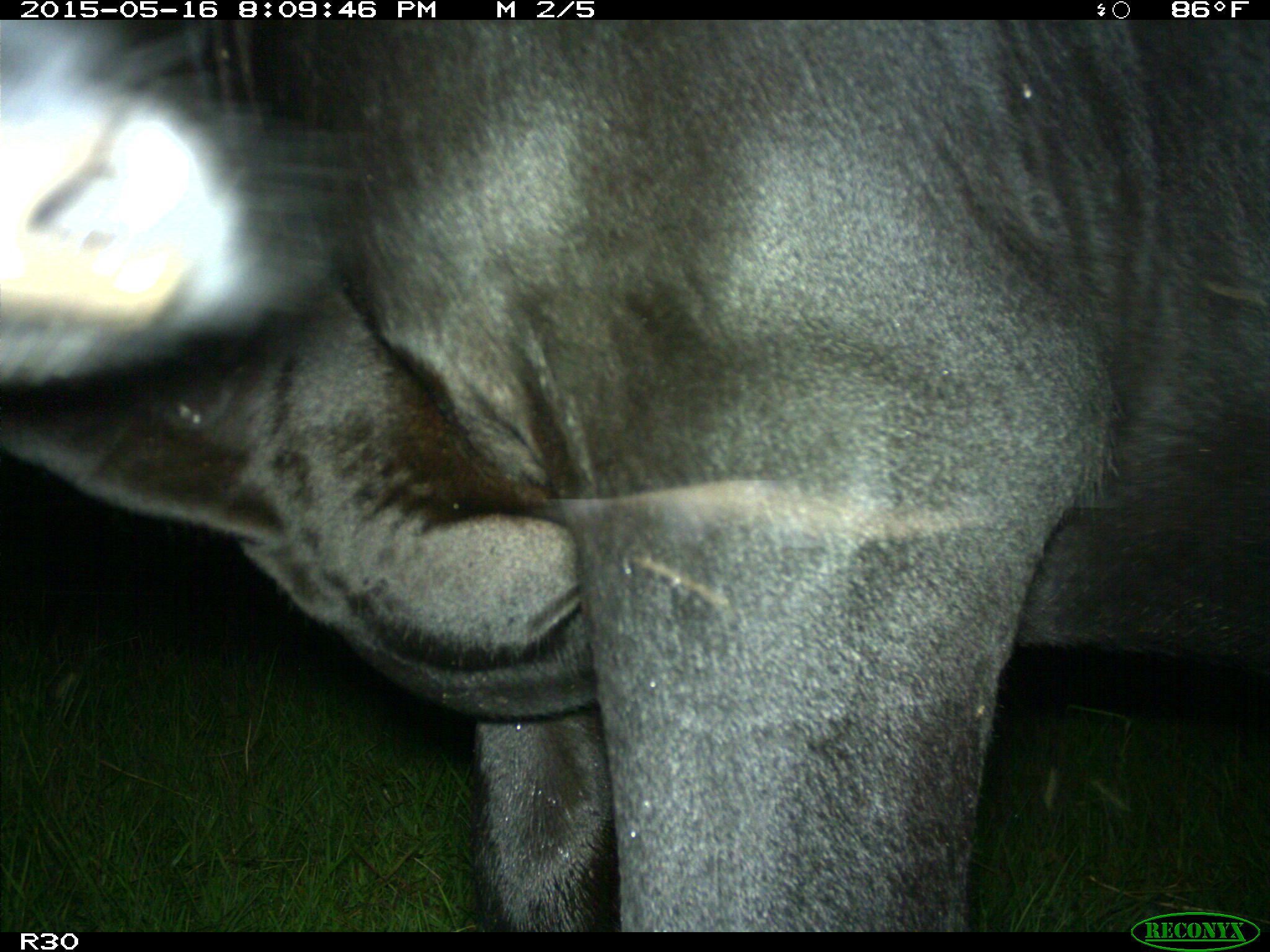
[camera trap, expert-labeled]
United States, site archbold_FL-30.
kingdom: Animalia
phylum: Chordata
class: Mammalia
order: Artiodactyla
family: Bovidae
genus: Bos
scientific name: Bos taurus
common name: domestic cow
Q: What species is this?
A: Bos taurus (domestic cow).